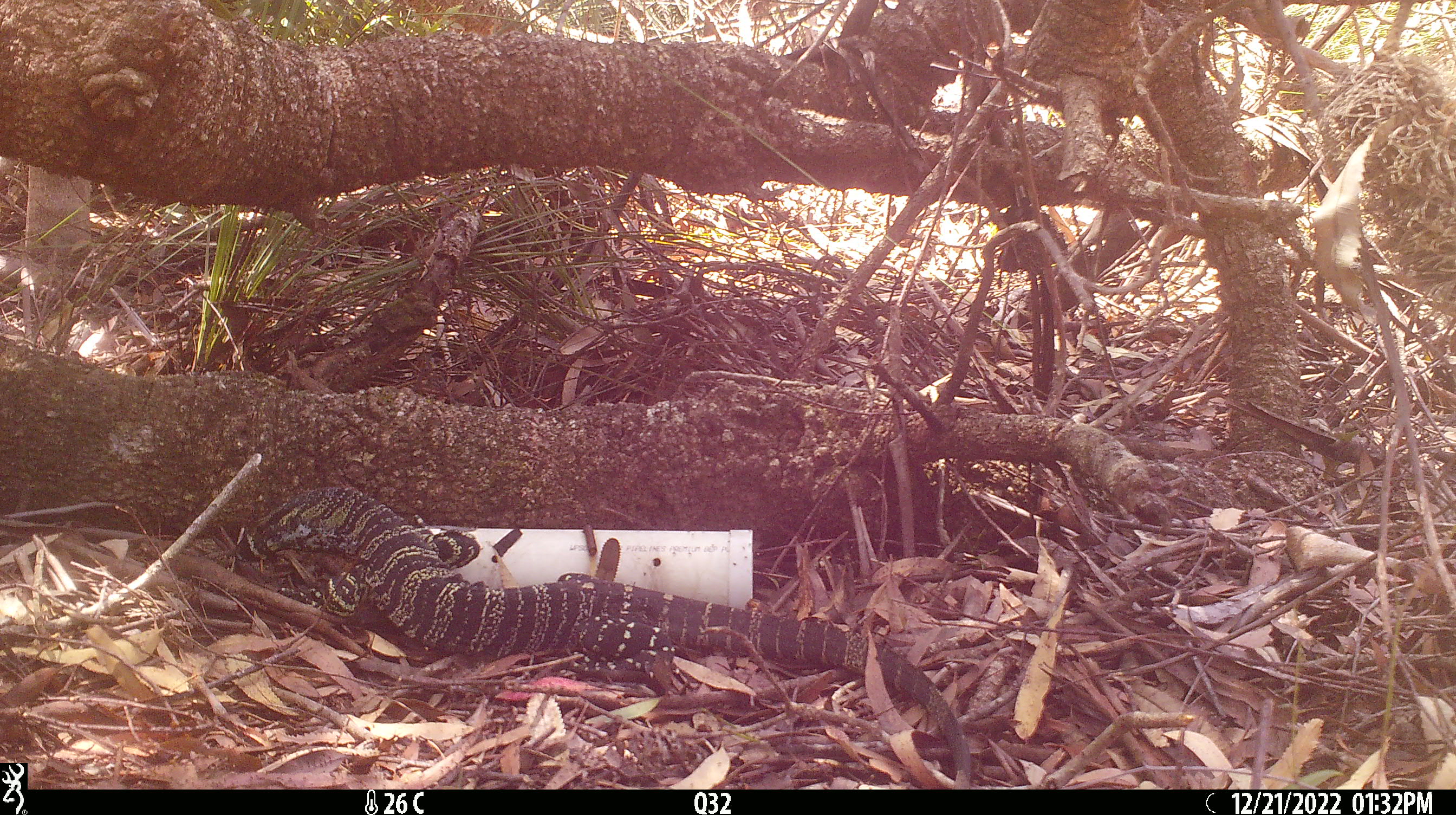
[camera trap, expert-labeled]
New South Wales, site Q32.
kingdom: Animalia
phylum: Chordata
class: Reptilia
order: Squamata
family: Varanidae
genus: Varanus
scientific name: Varanus varius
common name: lace monitor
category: goanna